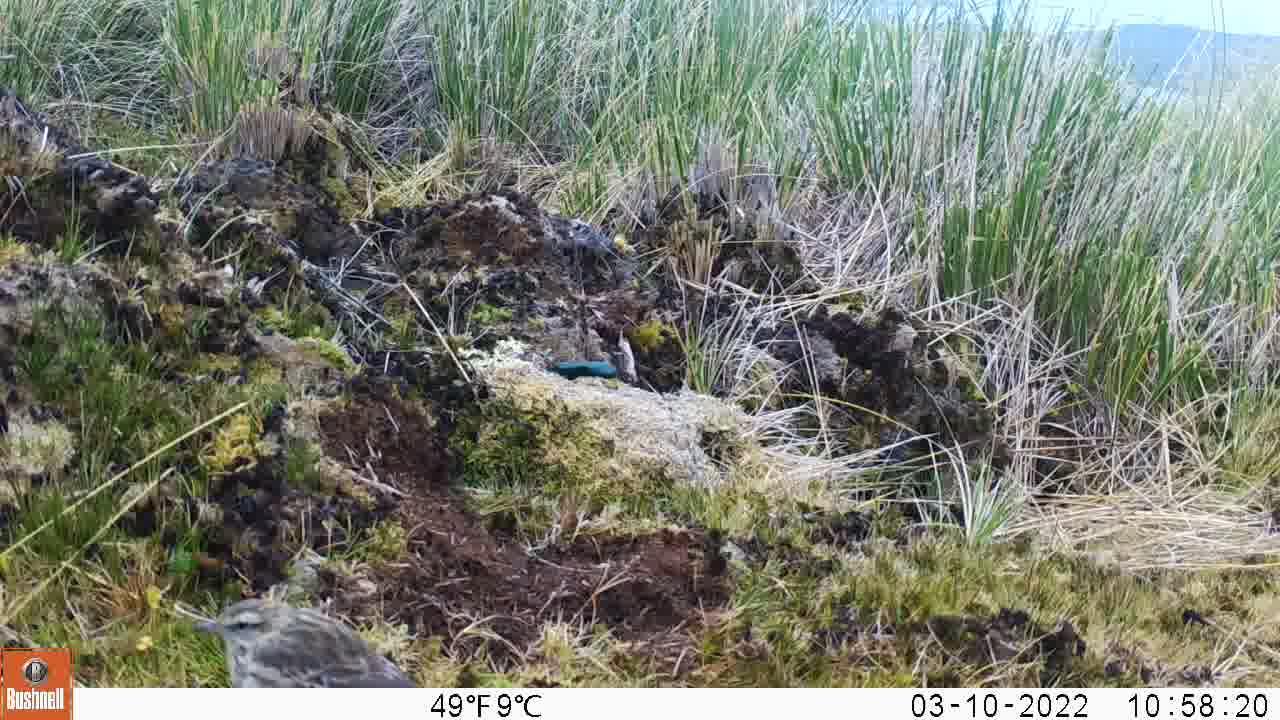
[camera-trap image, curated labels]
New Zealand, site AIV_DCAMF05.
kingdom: Animalia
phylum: Chordata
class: Aves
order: Passeriformes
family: Motacillidae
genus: Anthus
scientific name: Anthus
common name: pipit